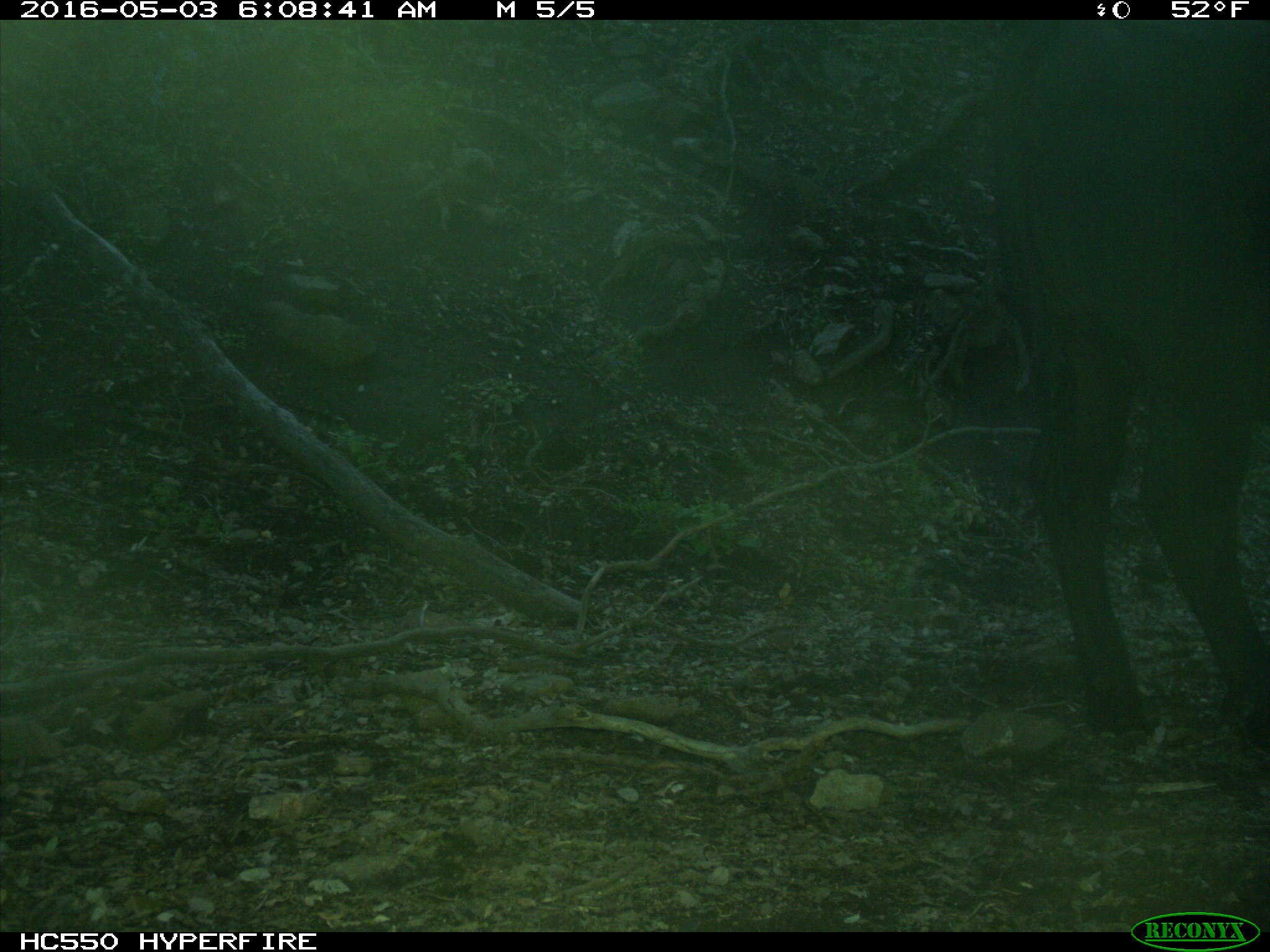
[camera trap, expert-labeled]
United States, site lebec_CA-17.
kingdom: Animalia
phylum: Chordata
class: Mammalia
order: Artiodactyla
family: Bovidae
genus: Bos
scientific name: Bos taurus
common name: domestic cow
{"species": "Bos taurus (domestic cow)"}